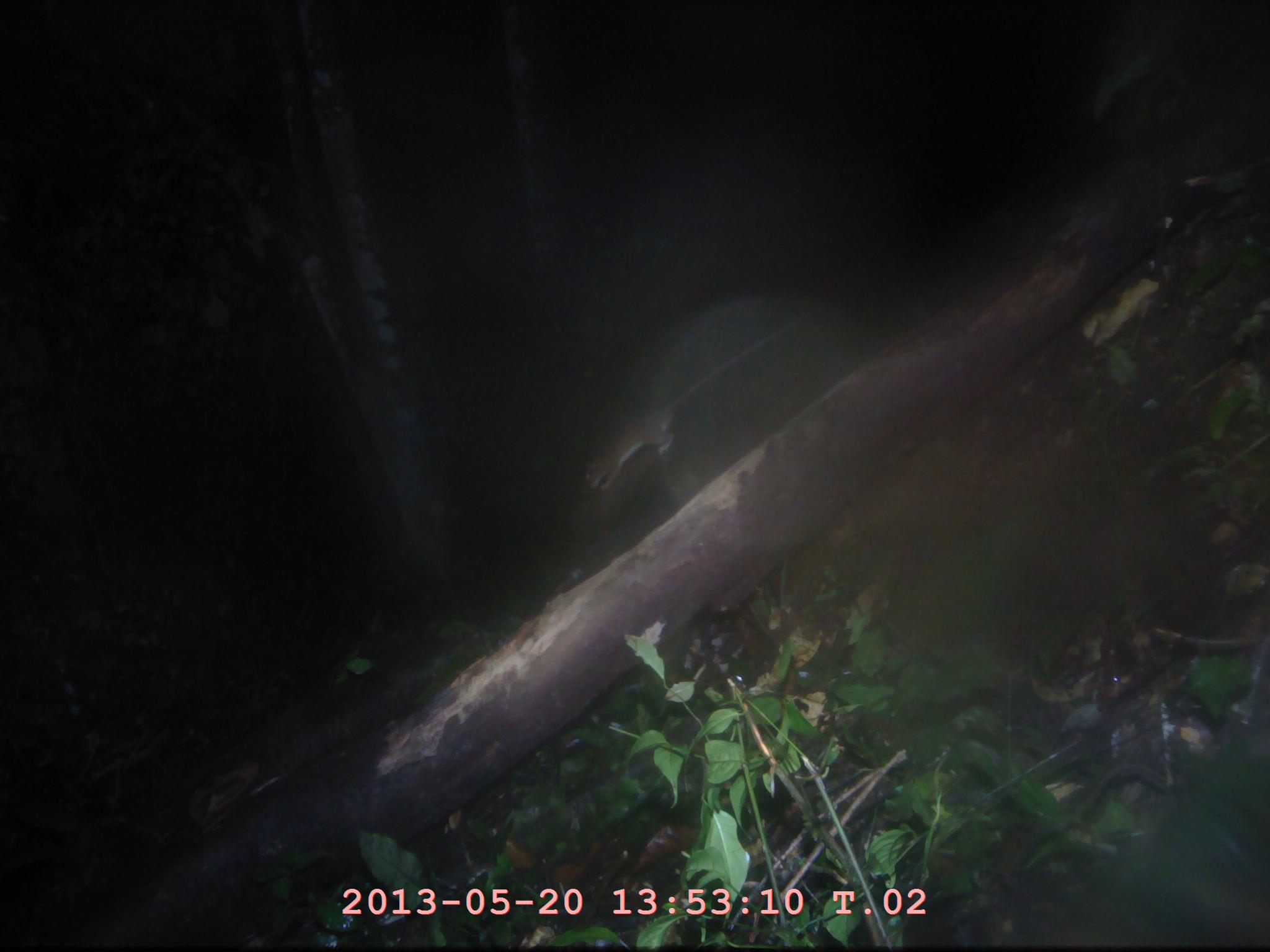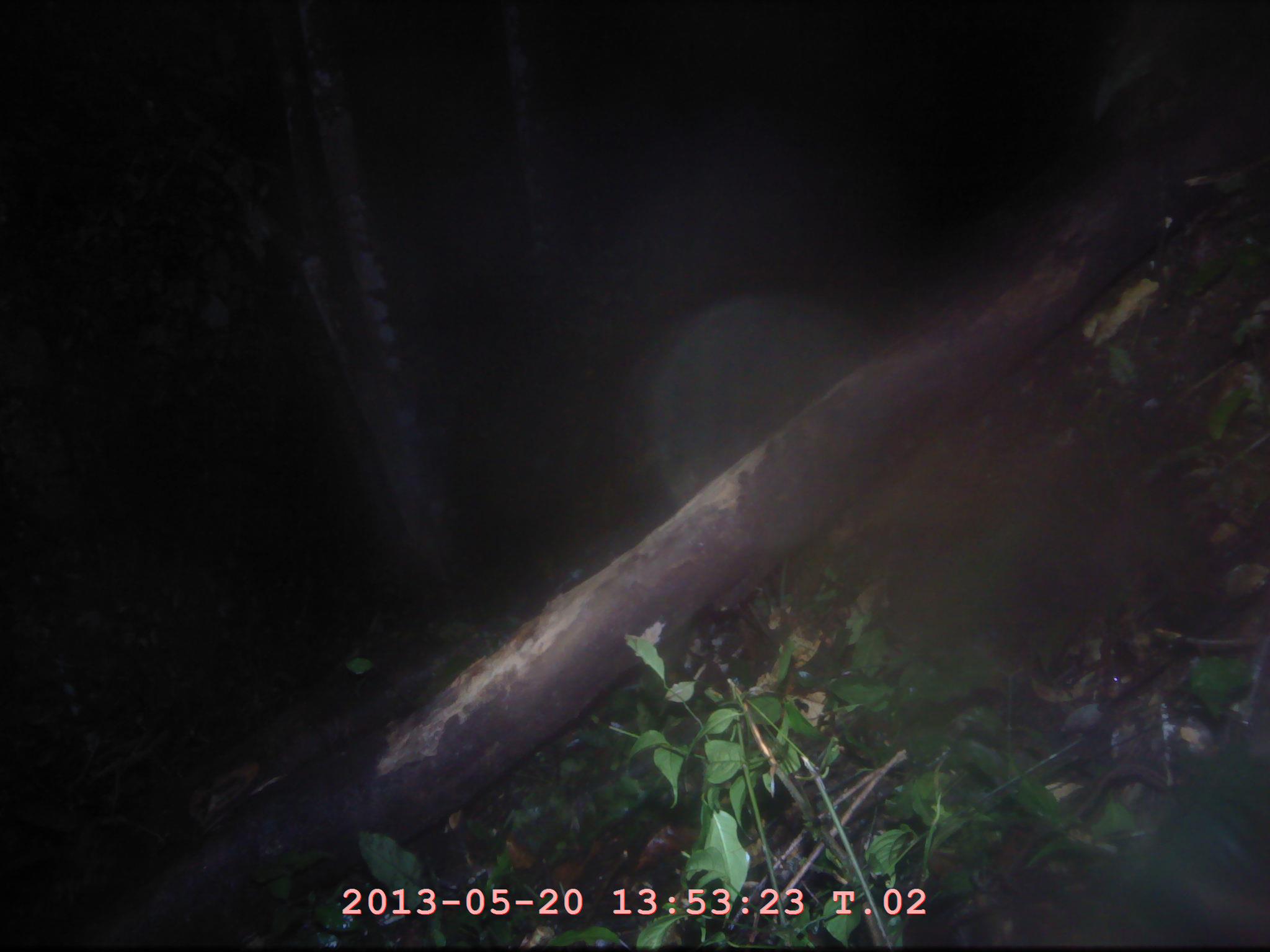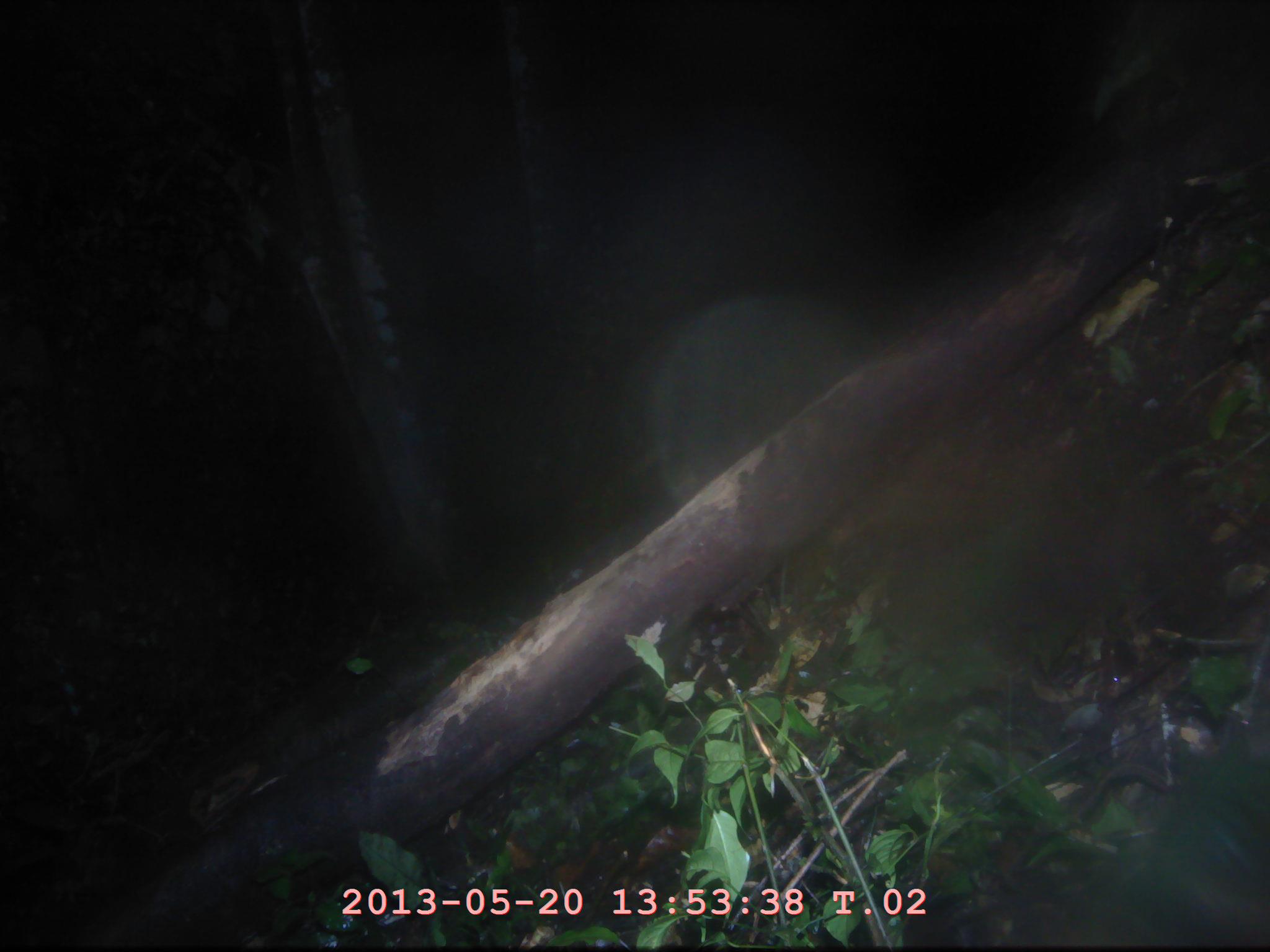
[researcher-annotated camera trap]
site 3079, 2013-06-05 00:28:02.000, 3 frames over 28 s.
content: unidentified animal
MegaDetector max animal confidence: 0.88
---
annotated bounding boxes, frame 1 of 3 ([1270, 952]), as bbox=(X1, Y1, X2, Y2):
unknown: bbox=(572, 323, 797, 490)